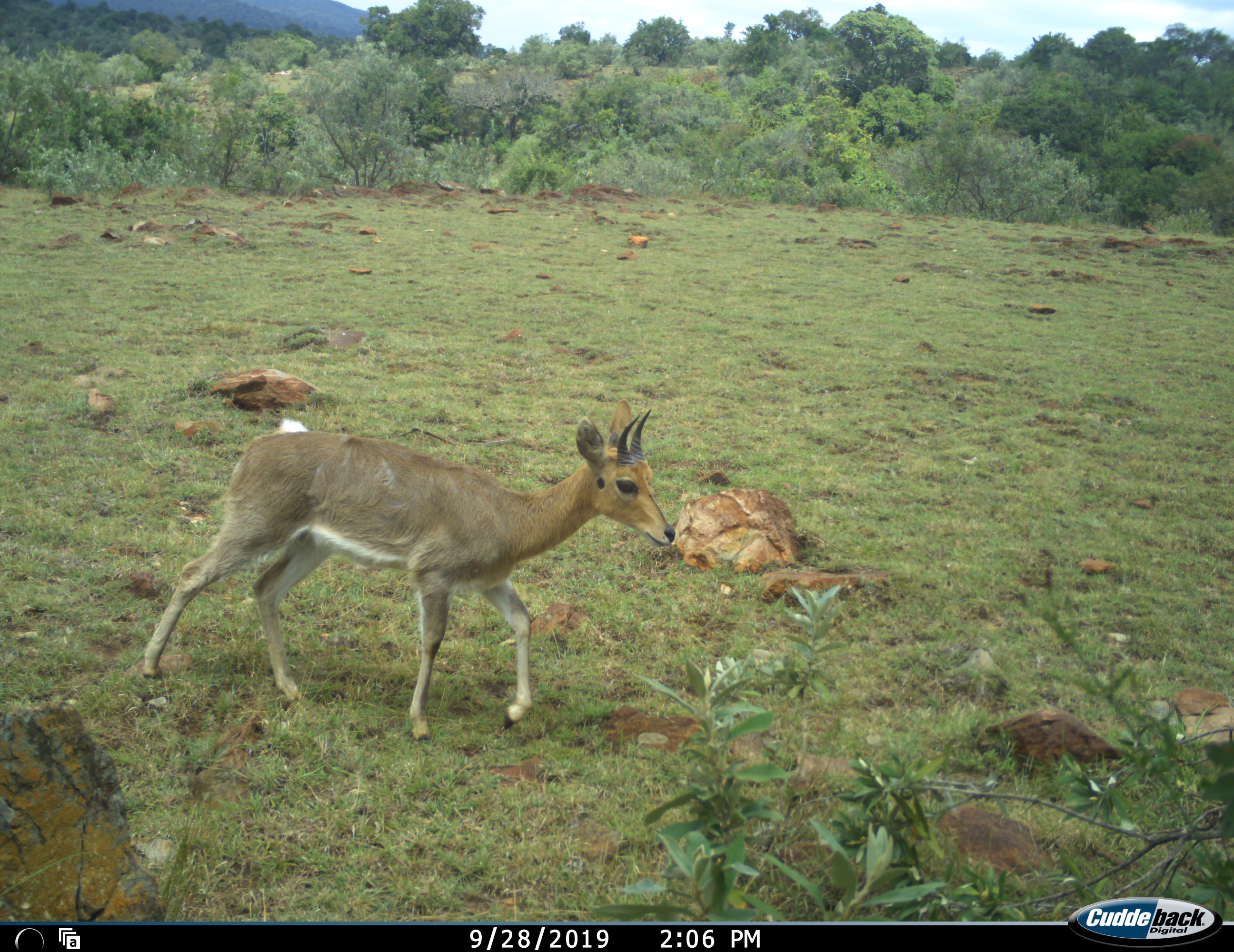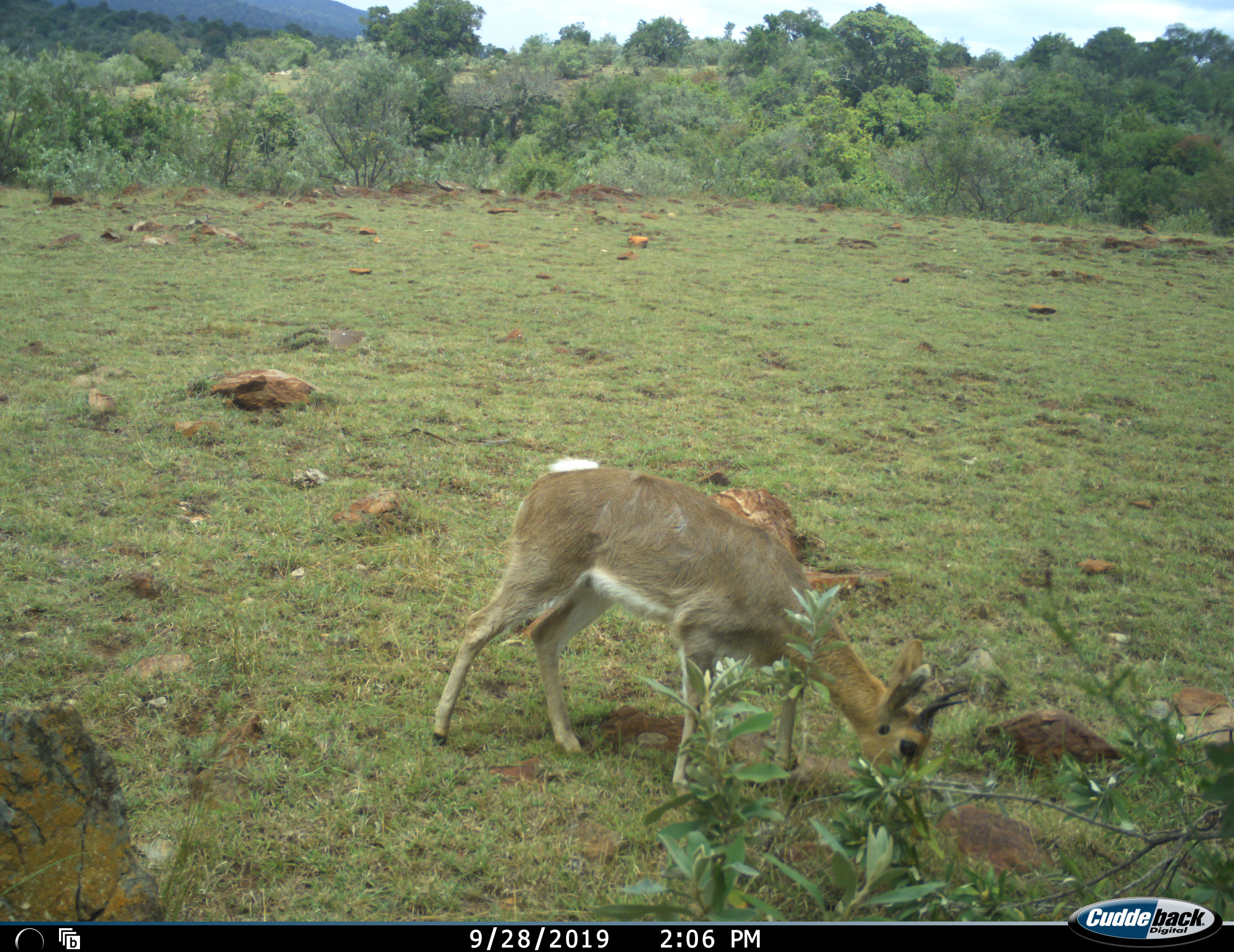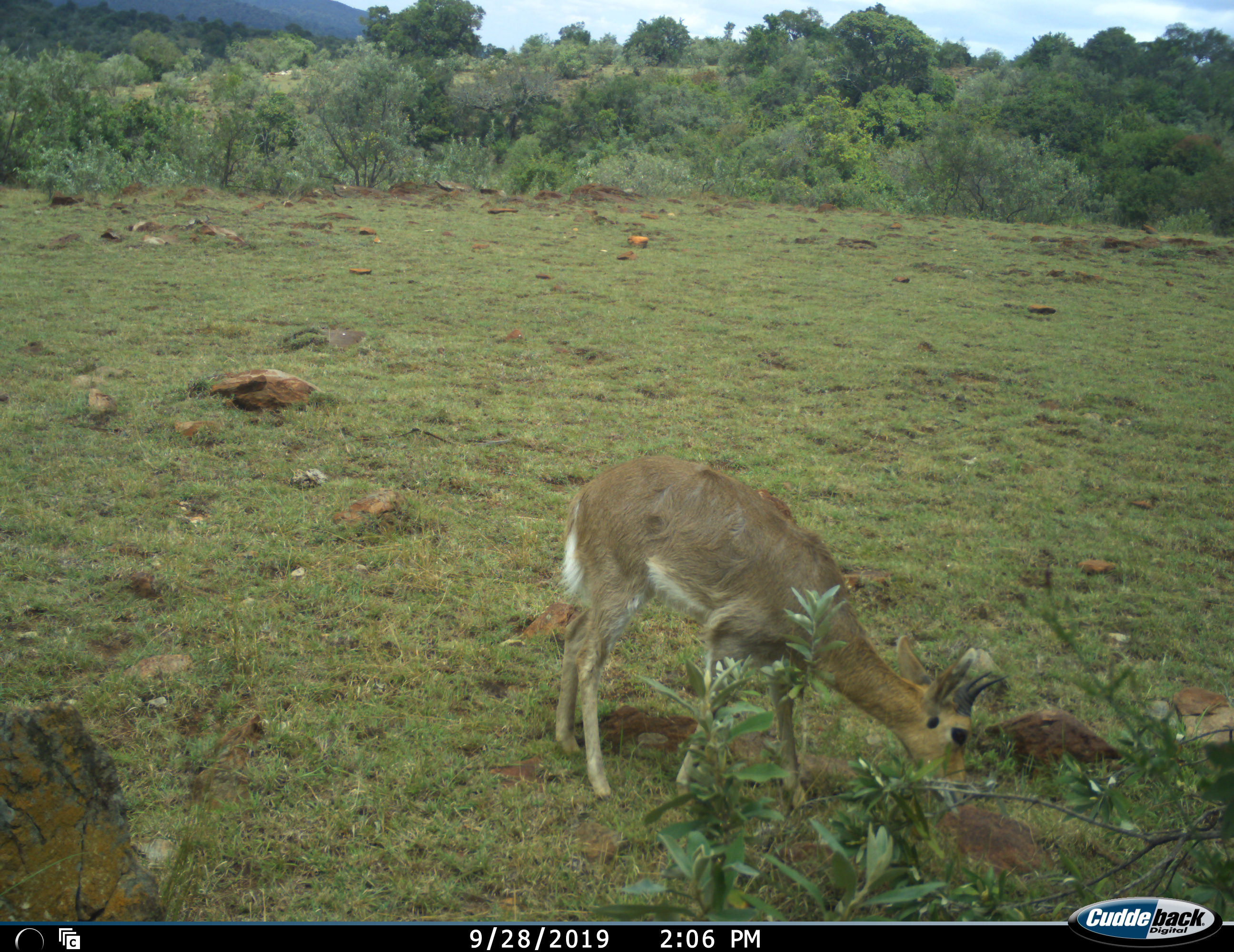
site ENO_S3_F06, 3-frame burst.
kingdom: Animalia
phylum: Chordata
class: Mammalia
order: Artiodactyla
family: Bovidae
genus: Redunca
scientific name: Redunca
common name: reedbuck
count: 1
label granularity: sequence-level